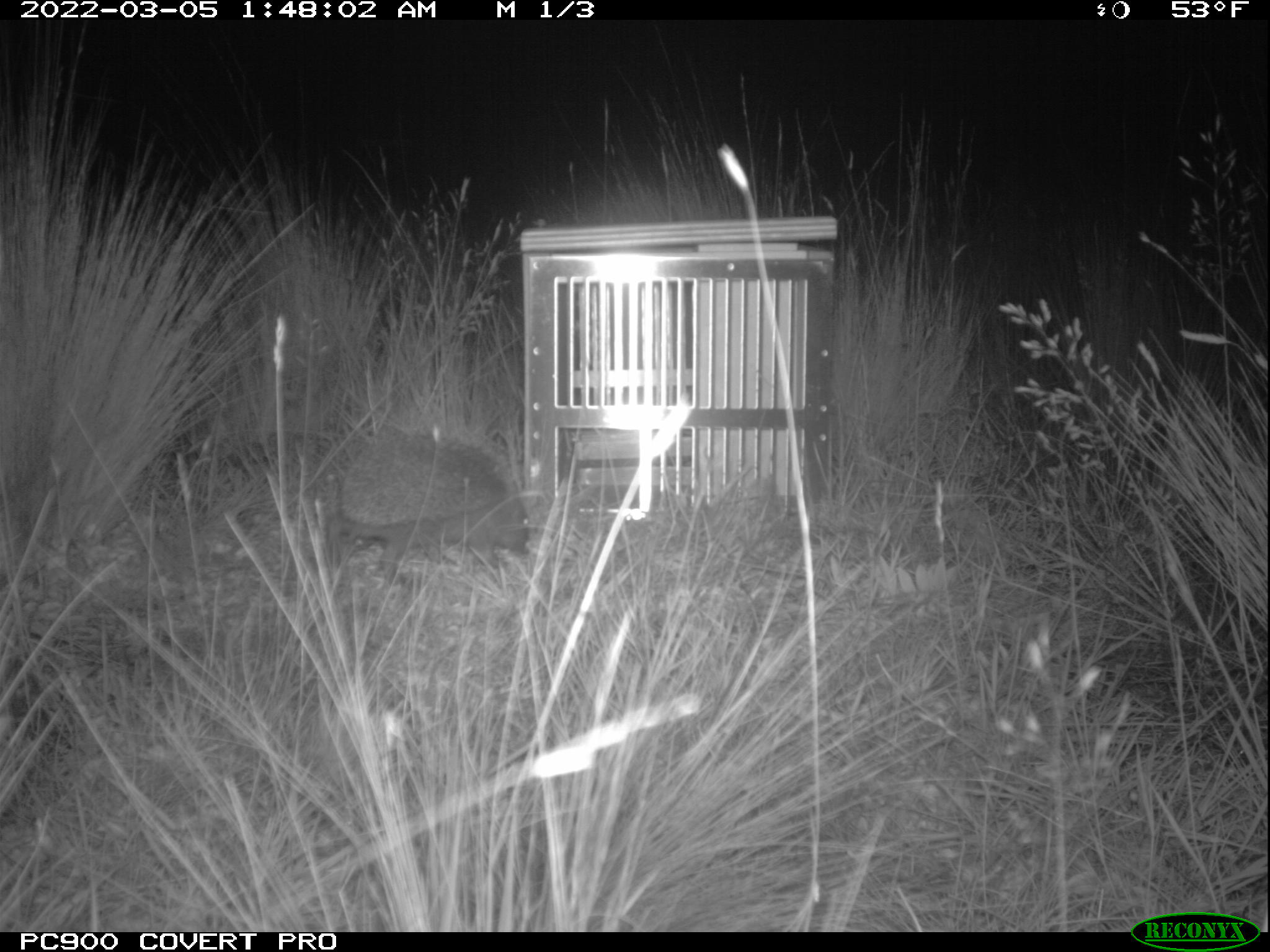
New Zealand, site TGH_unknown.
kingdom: Animalia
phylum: Chordata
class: Mammalia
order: Eulipotyphla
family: Erinaceidae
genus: Erinaceus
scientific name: Erinaceus europaeus europaeus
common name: european hedgehog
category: hedgehog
Hedgehog (european hedgehog) (Erinaceus europaeus europaeus).